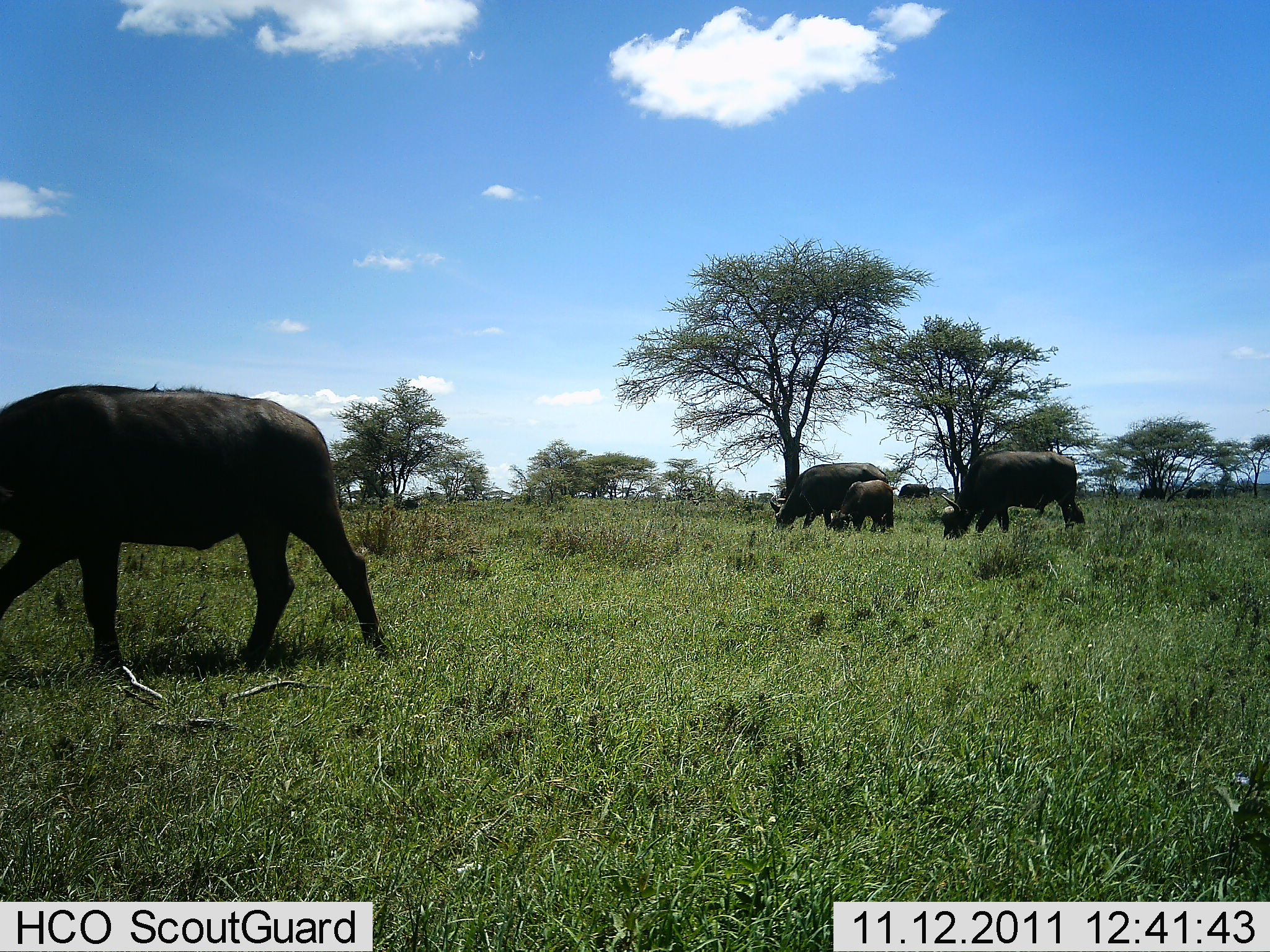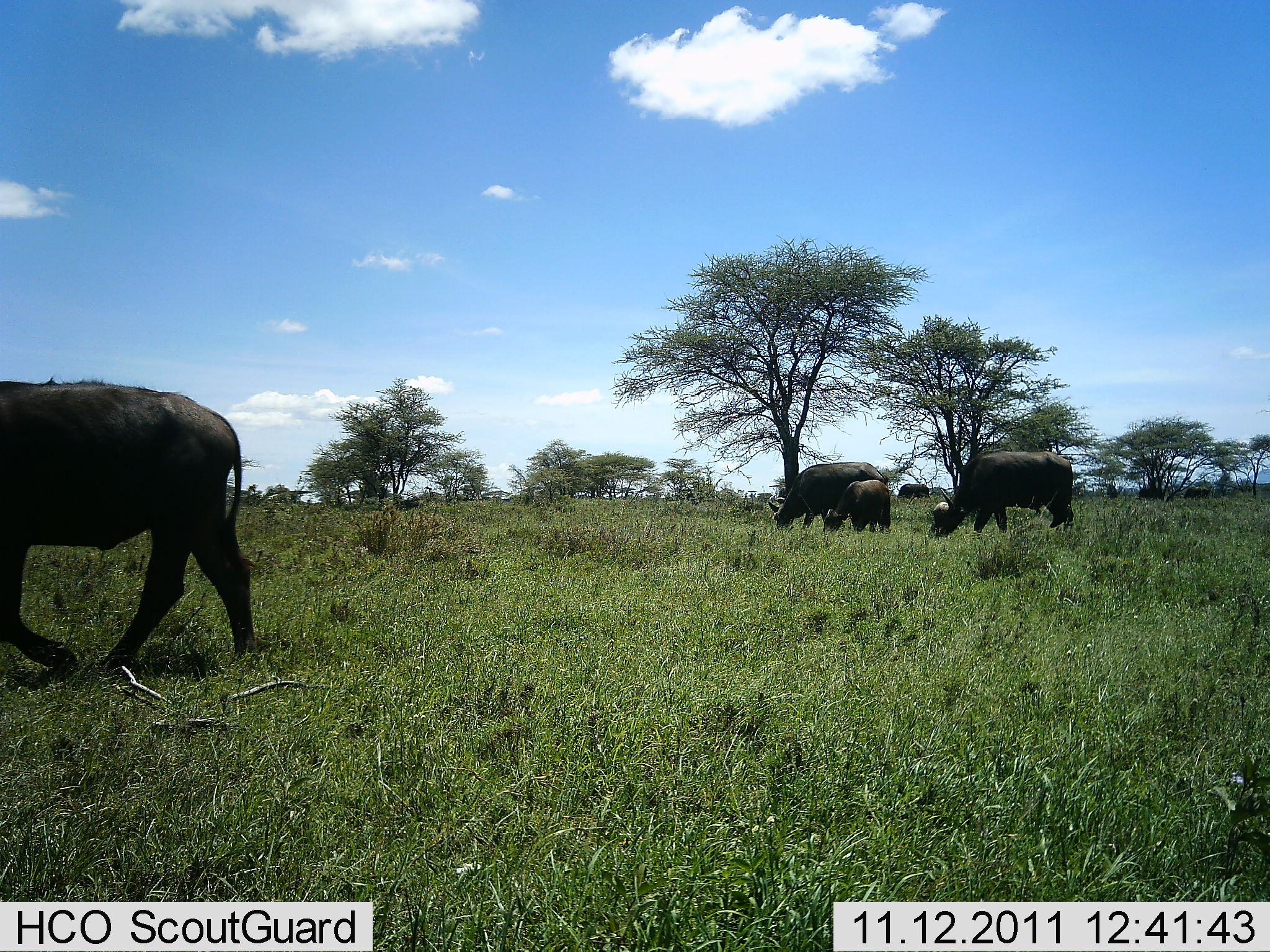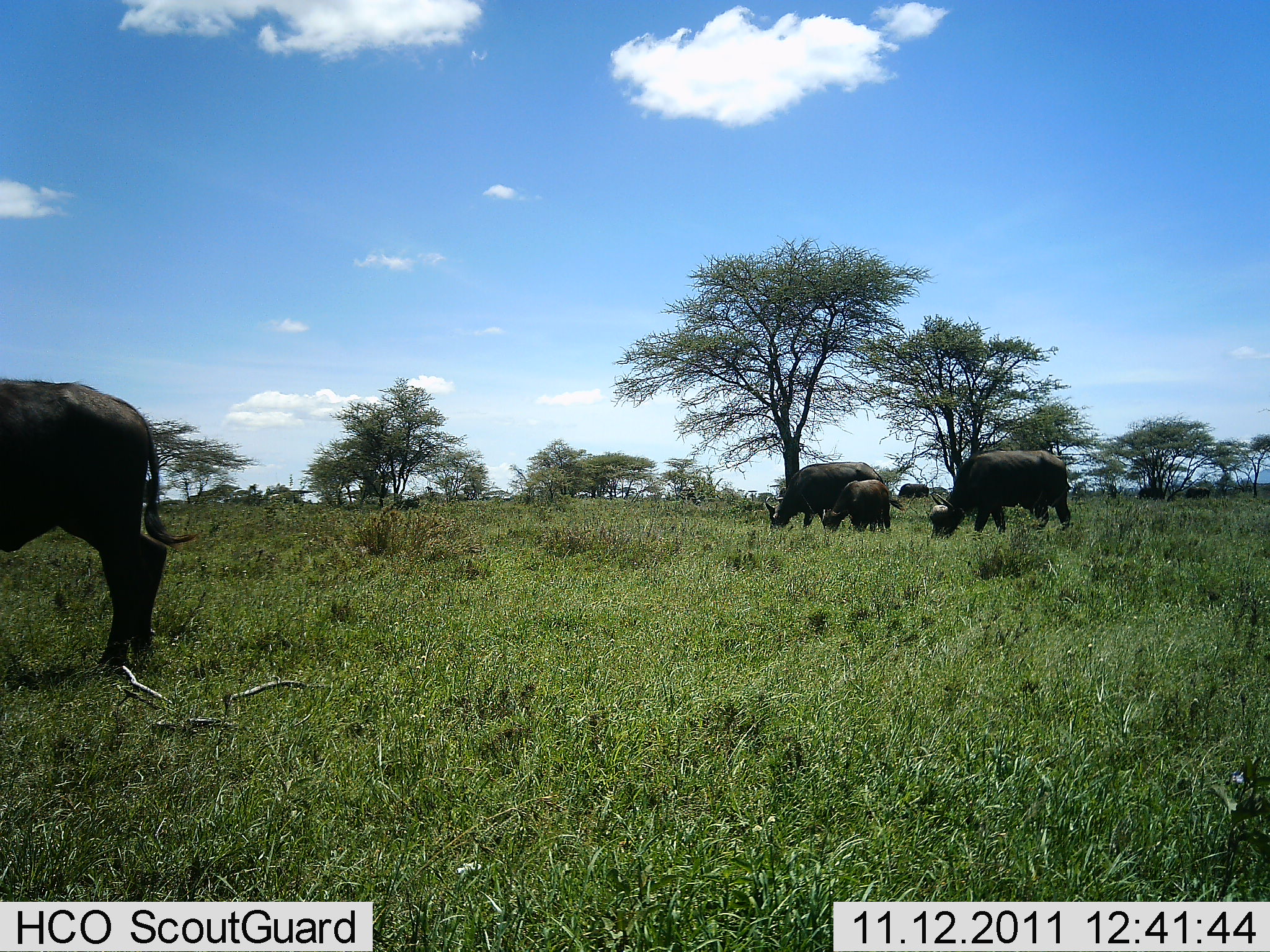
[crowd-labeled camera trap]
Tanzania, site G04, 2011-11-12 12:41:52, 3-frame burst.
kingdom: Animalia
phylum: Chordata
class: Mammalia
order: Artiodactyla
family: Bovidae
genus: Syncerus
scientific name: Syncerus caffer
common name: cape buffalo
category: buffalo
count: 4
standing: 21%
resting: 0%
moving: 43%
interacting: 0%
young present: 86%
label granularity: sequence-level